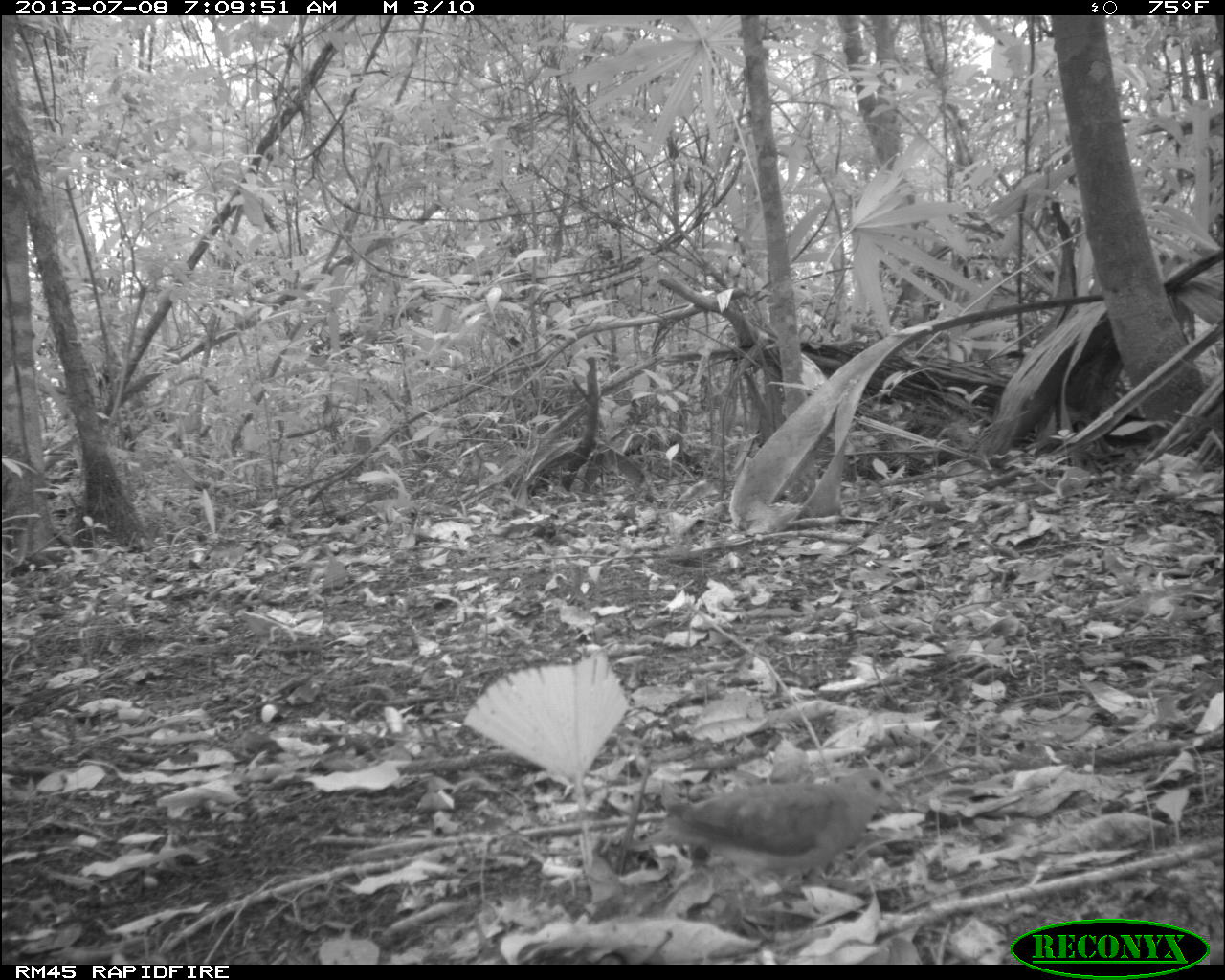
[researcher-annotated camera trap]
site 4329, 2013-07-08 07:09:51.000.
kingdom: Animalia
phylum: Chordata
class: Aves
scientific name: Aves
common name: bird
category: ave desconocida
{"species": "ave desconocida (bird) (Aves)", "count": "1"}